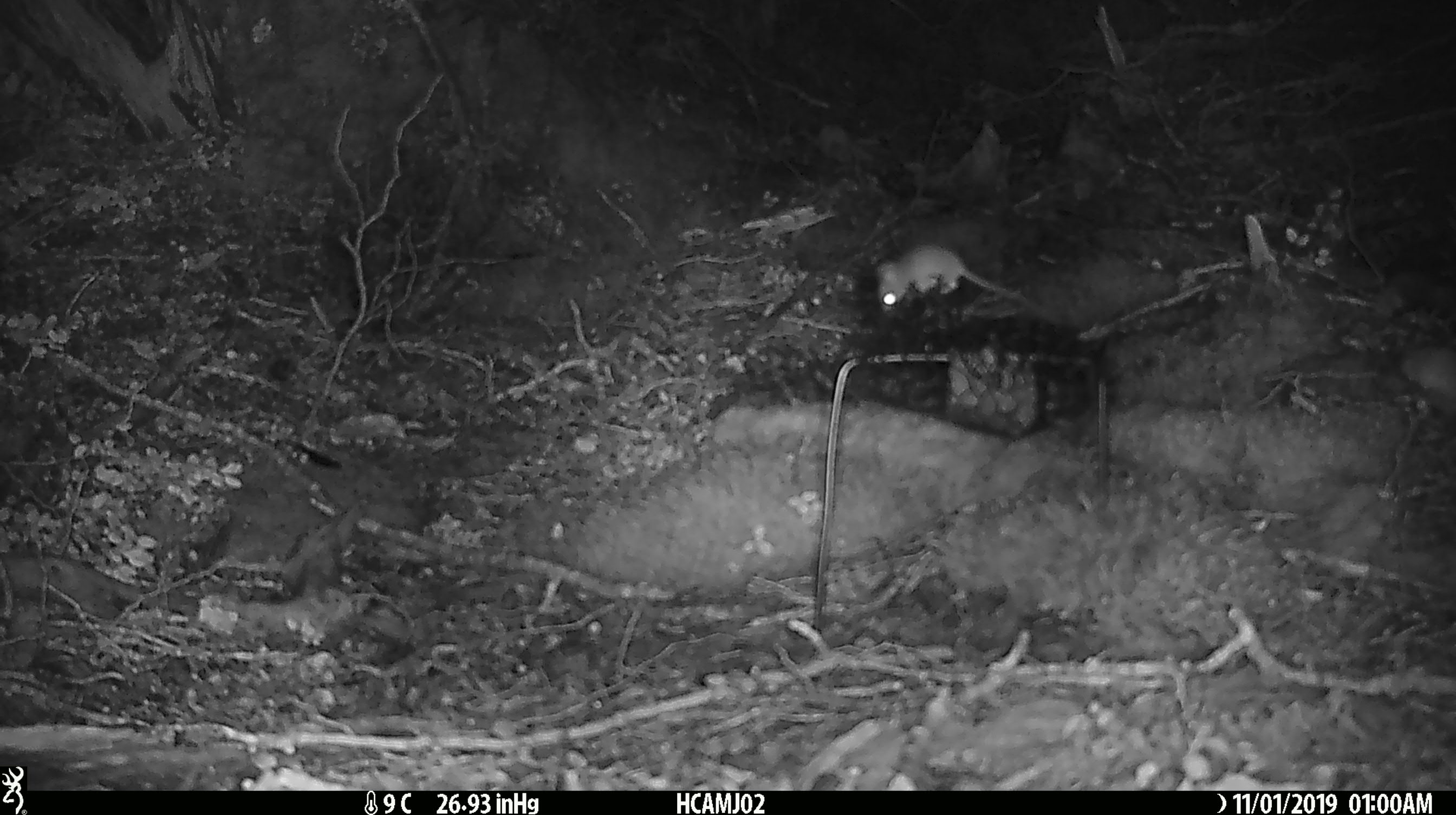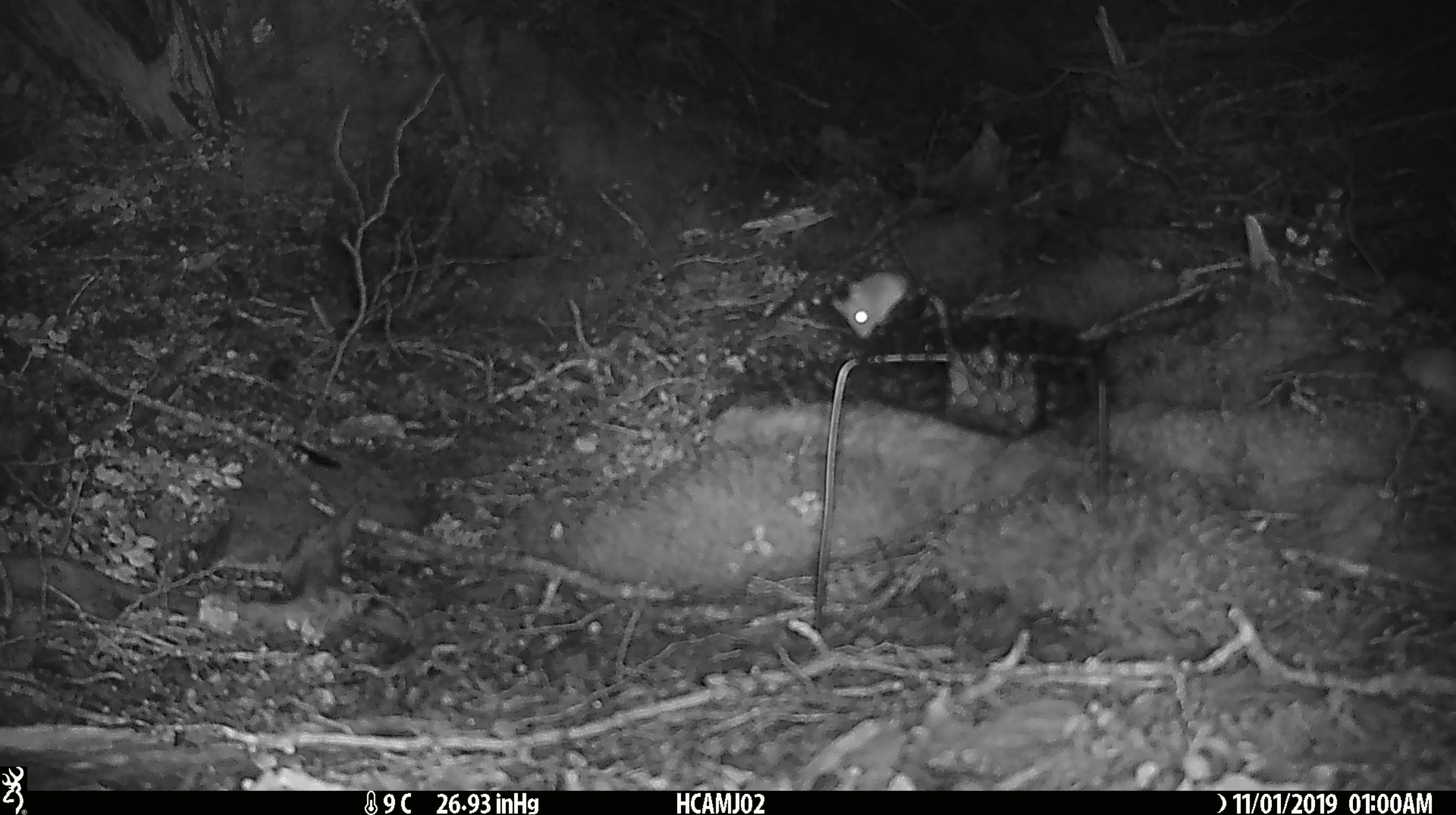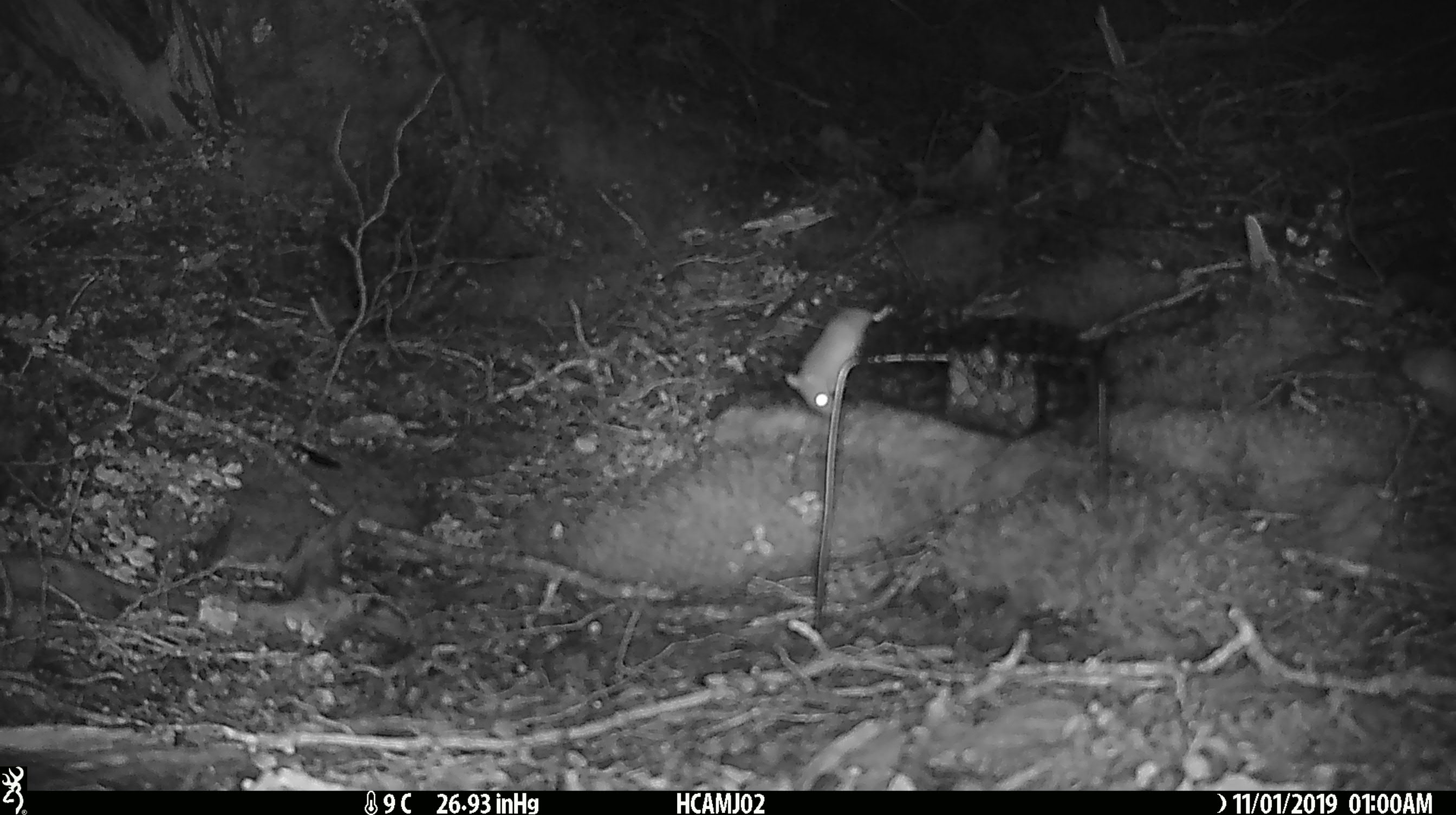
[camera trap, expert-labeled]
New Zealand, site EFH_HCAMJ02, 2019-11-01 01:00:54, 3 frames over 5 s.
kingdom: Animalia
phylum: Chordata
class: Mammalia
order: Rodentia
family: Muridae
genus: Mus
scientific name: Mus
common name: mouse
Mouse (Mus).